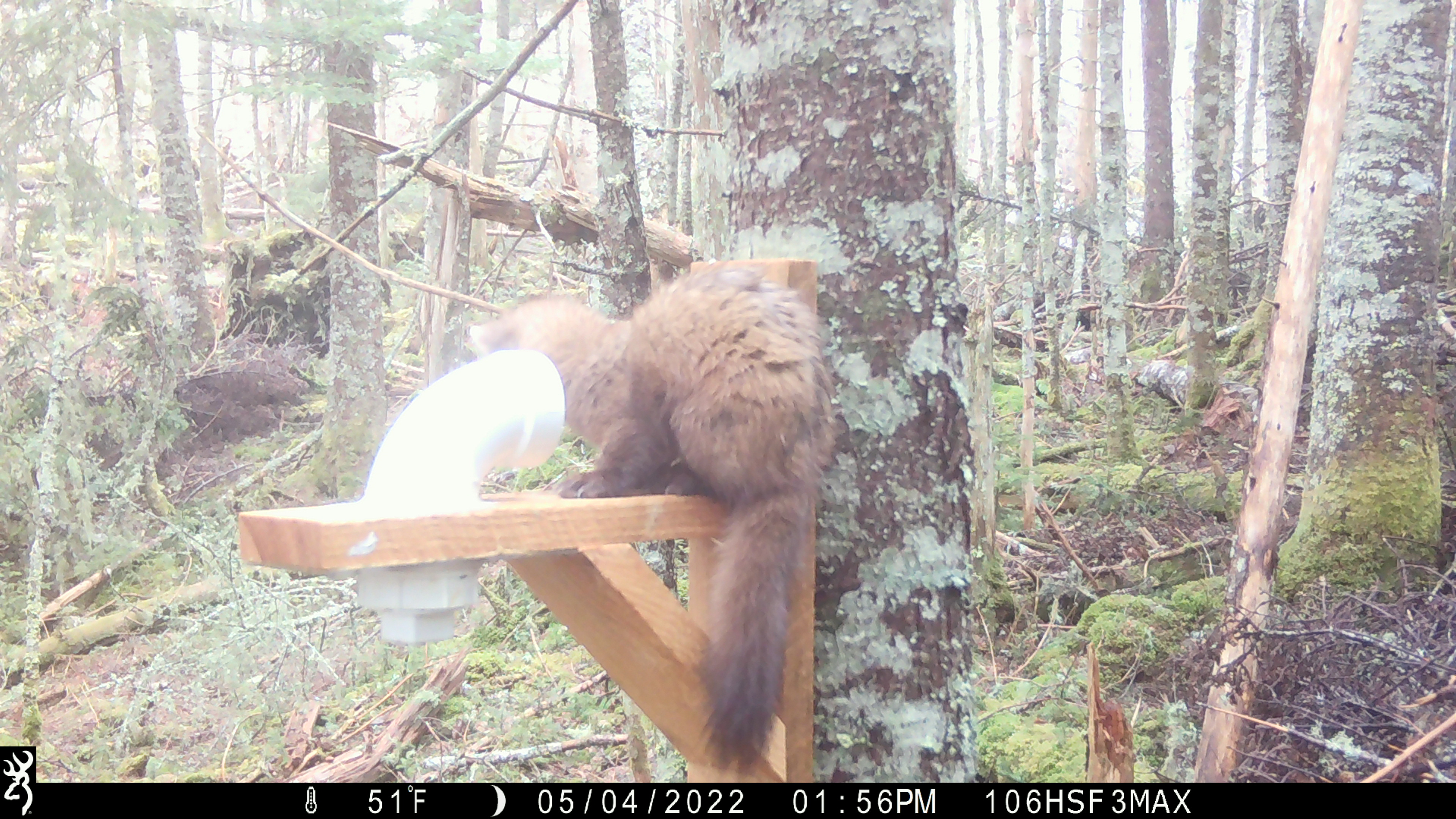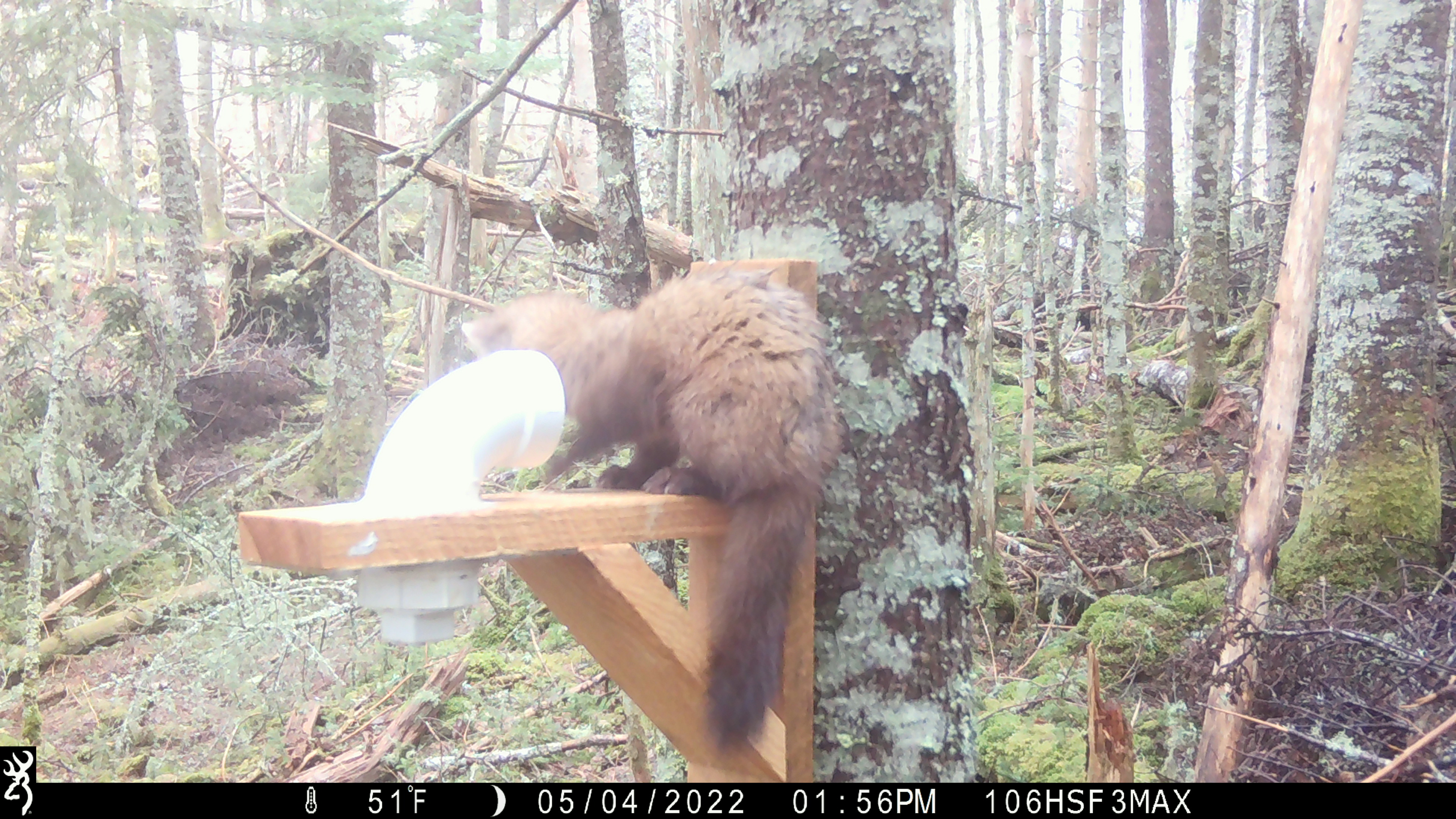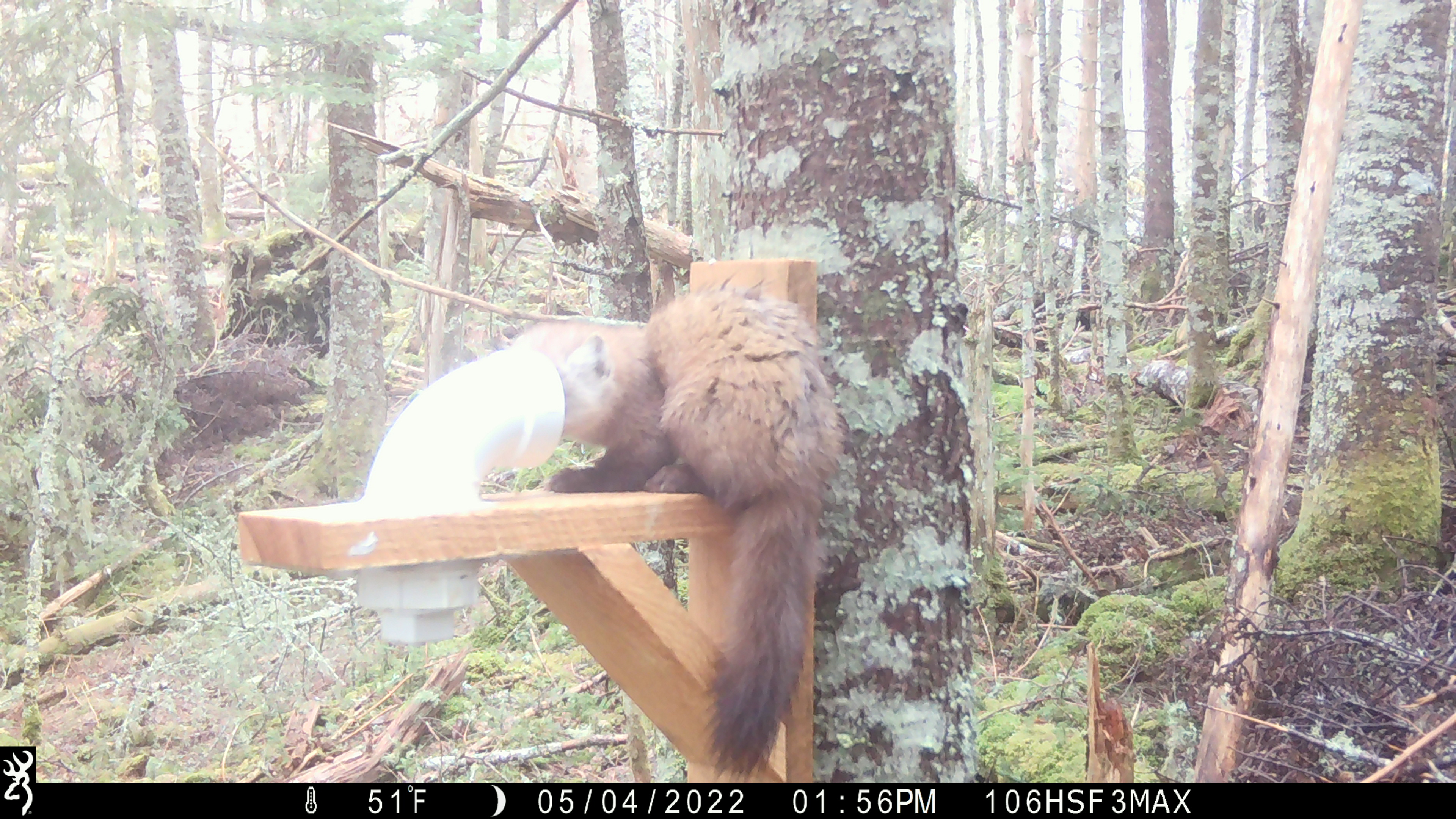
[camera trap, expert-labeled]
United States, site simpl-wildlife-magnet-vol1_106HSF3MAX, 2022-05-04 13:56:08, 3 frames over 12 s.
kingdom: Animalia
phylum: Chordata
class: Mammalia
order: Carnivora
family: Mustelidae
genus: Martes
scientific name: Martes americana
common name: american marten